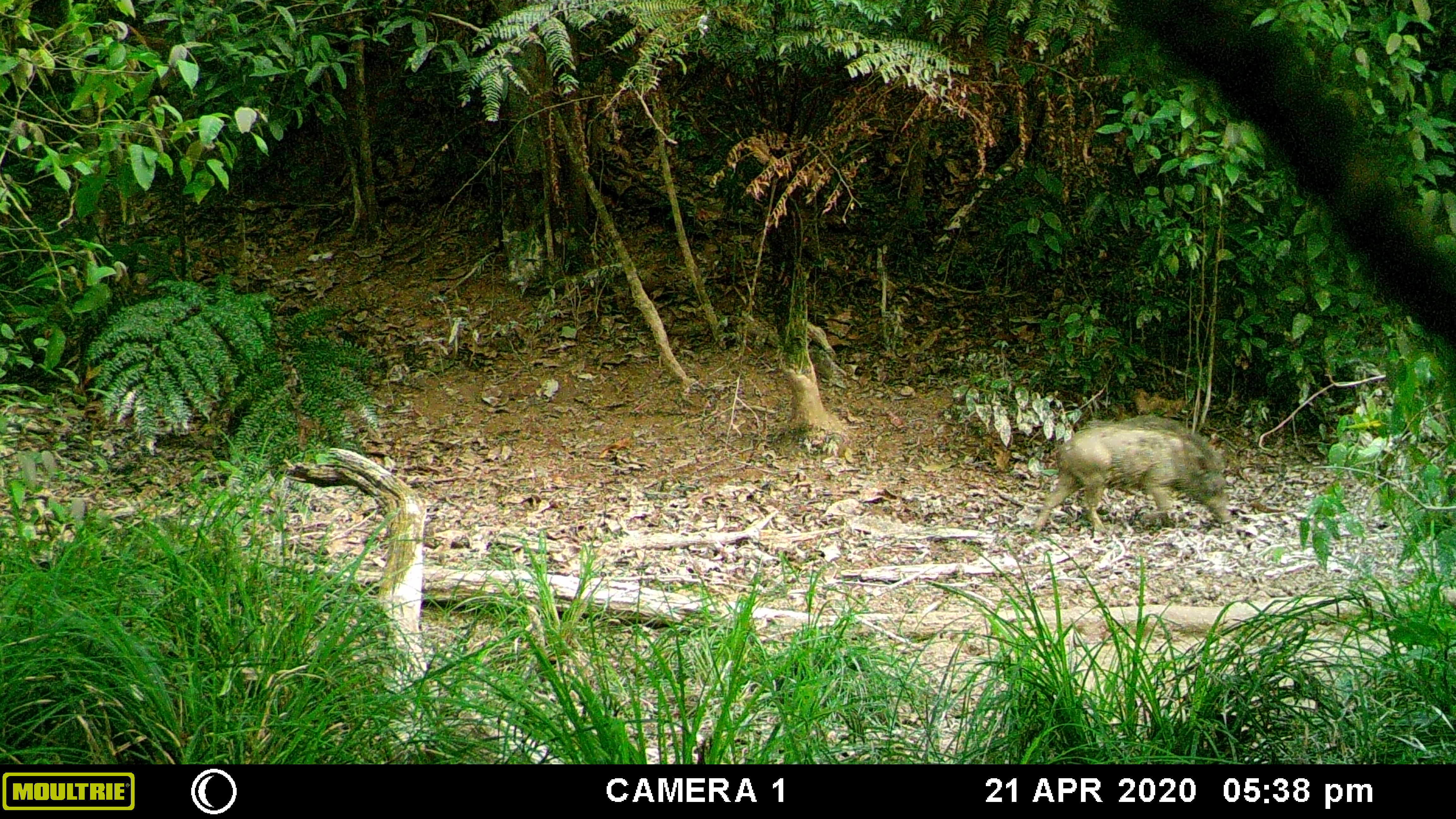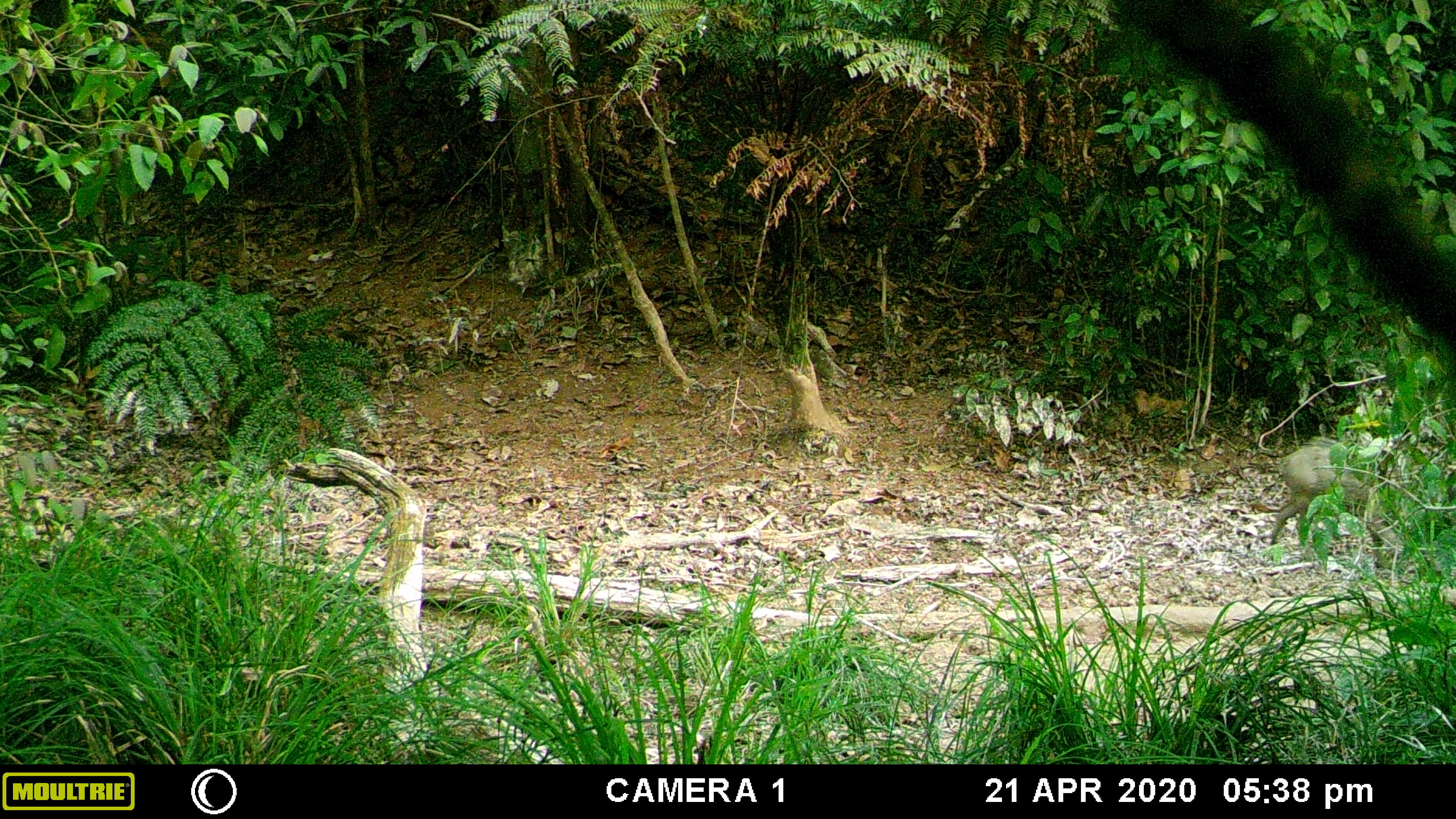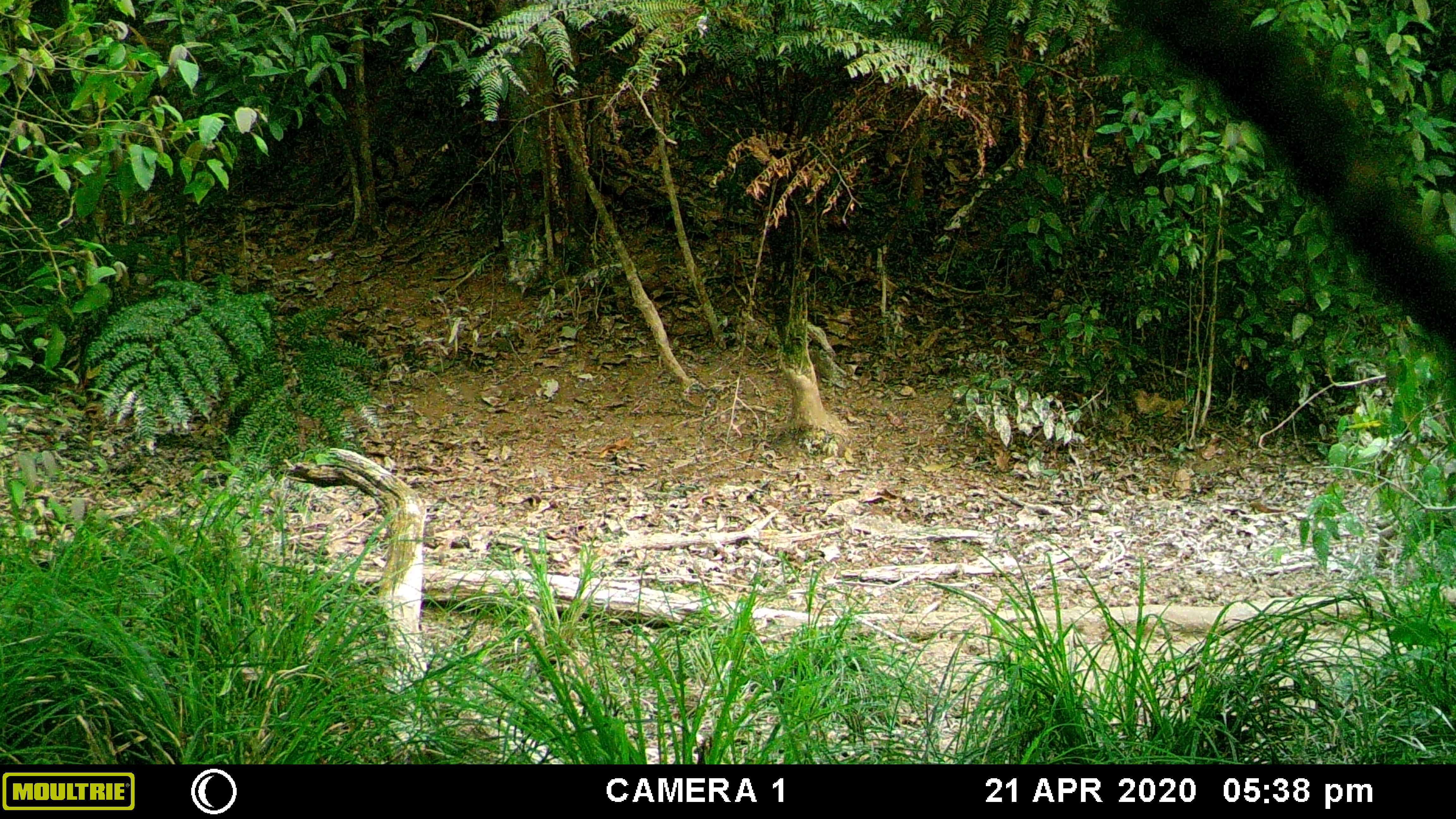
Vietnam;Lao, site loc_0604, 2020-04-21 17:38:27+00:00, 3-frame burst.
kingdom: Animalia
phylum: Chordata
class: Mammalia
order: Artiodactyla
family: Suidae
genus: Sus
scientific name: Sus scrofa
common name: eurasian wild pig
Eurasian wild pig (Sus scrofa). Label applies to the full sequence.